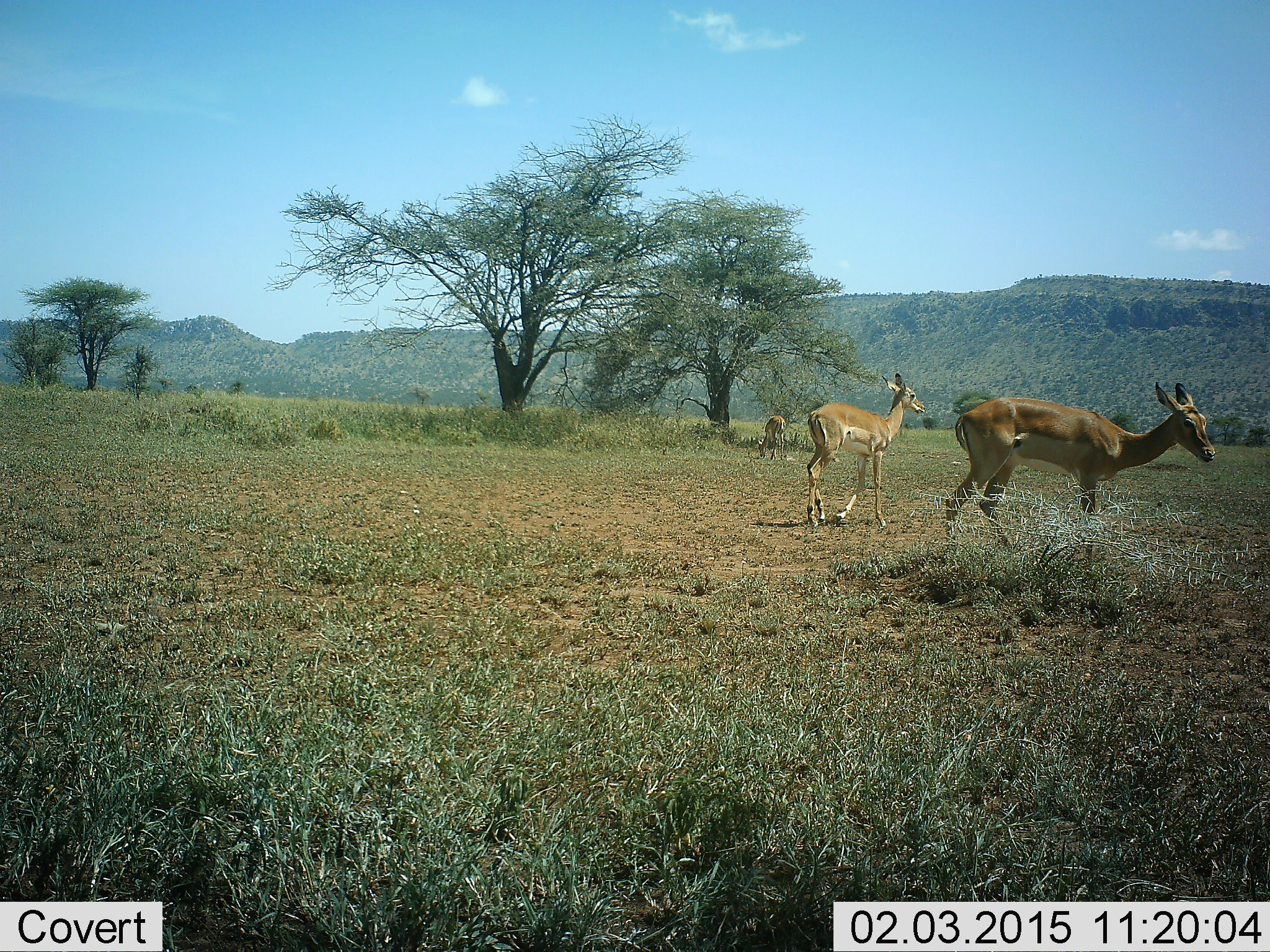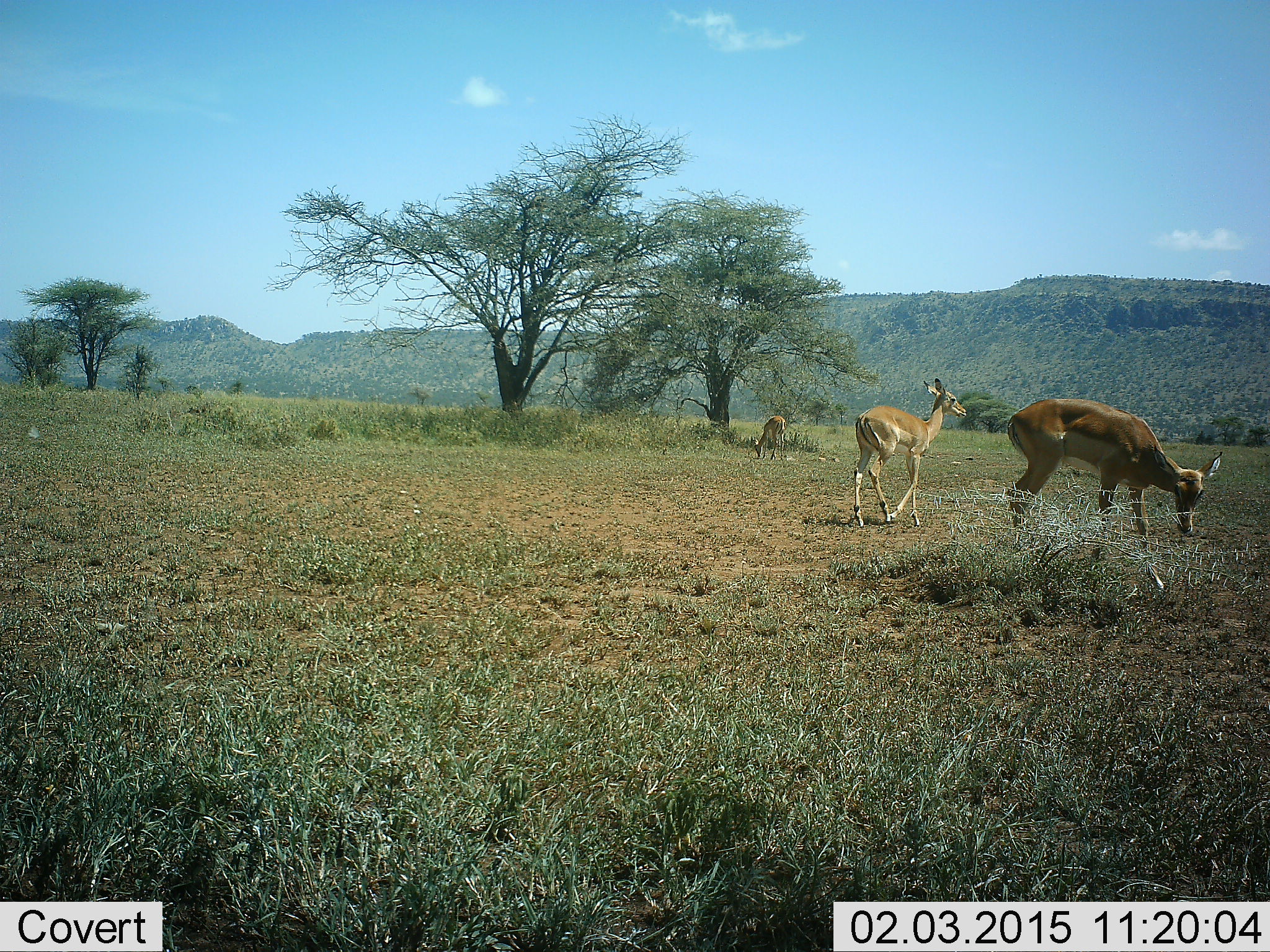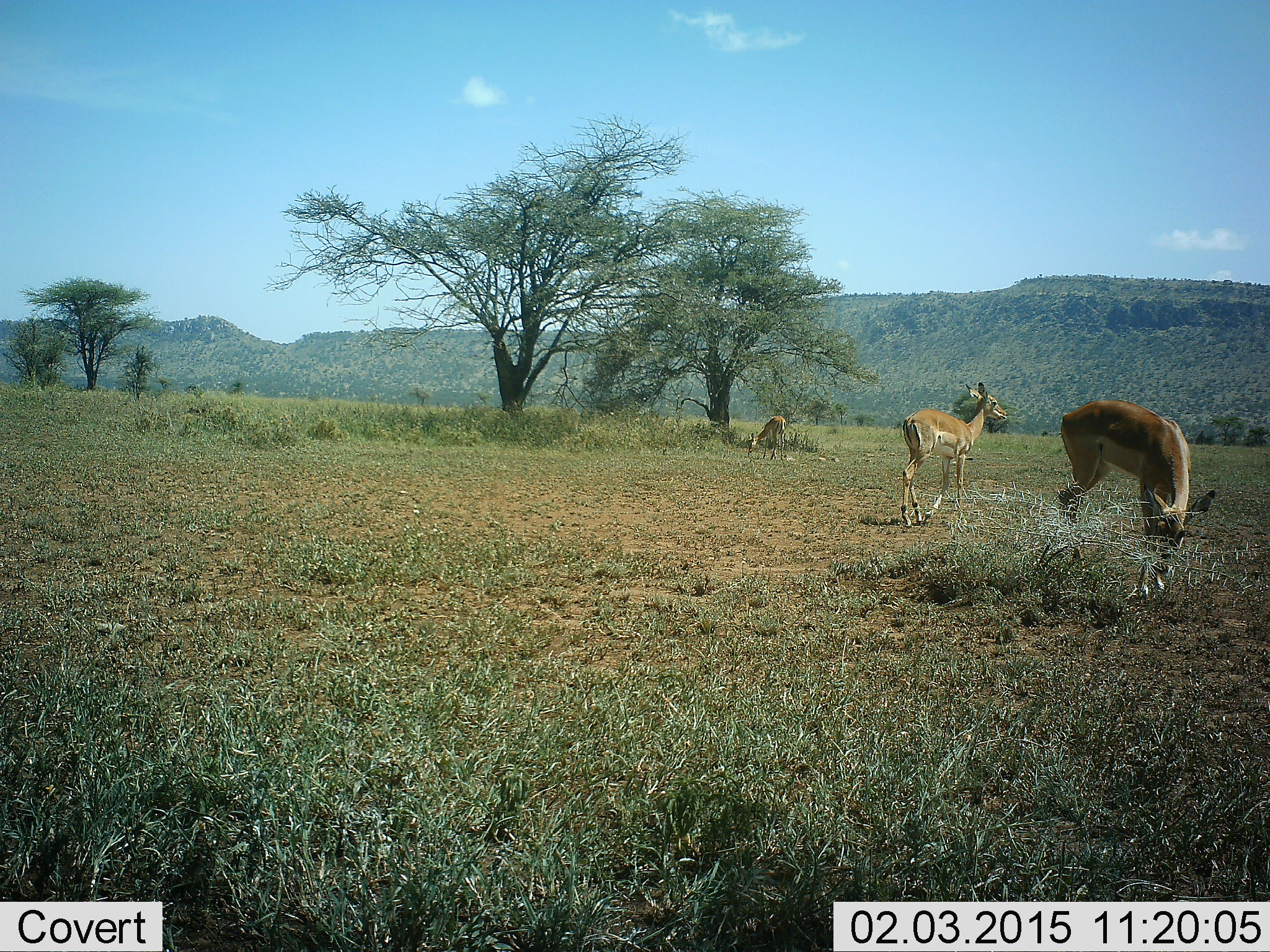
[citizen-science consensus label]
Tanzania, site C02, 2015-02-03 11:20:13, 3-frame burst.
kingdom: Animalia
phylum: Chordata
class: Mammalia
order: Artiodactyla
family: Bovidae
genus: Aepyceros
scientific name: Aepyceros melampus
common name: impala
Impala (Aepyceros melampus), count 3. Behavior (volunteer vote fractions): standing 55%, resting 0%, moving 100%, interacting 0%. Young present (vote fraction): 18%. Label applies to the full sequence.